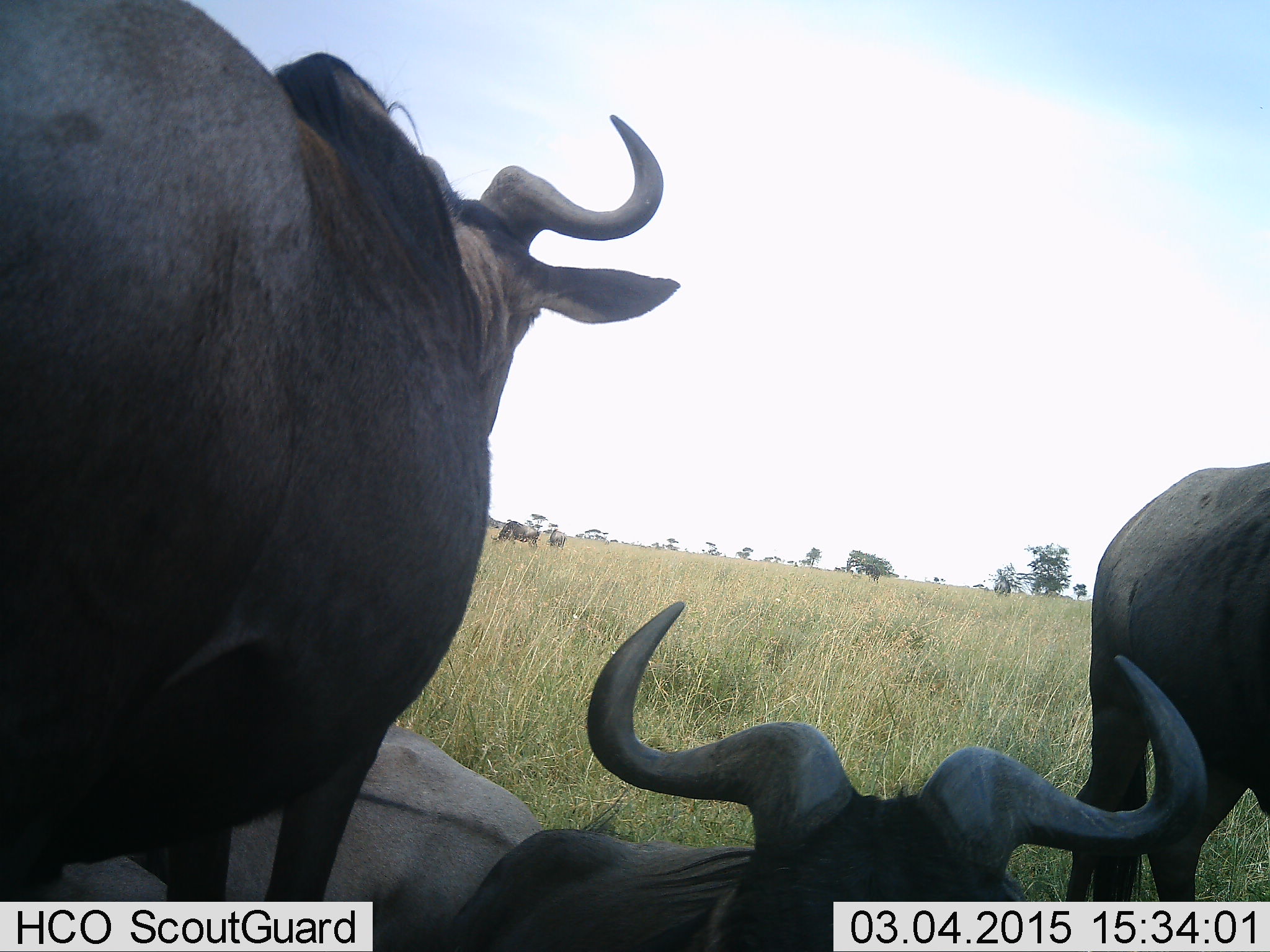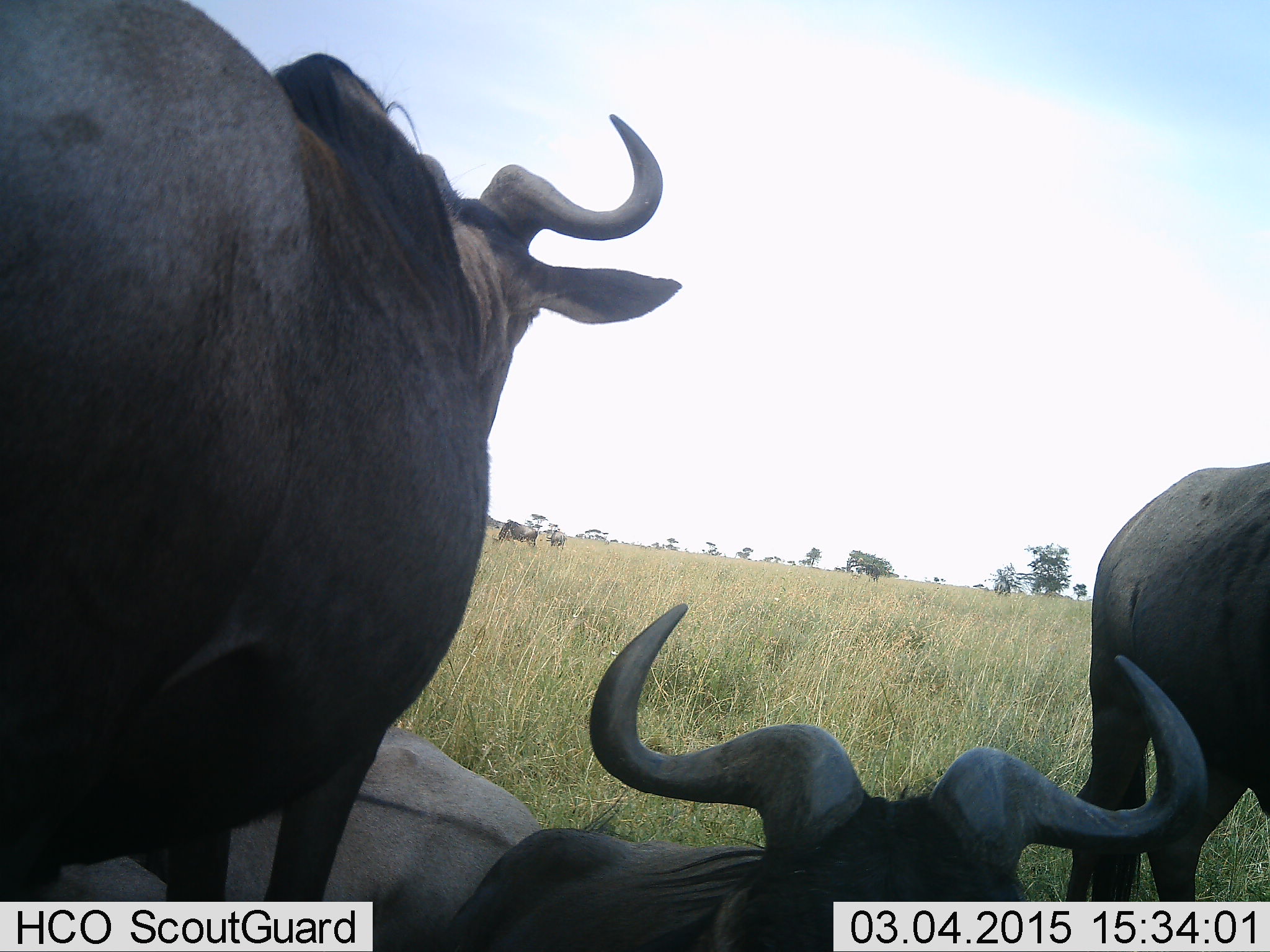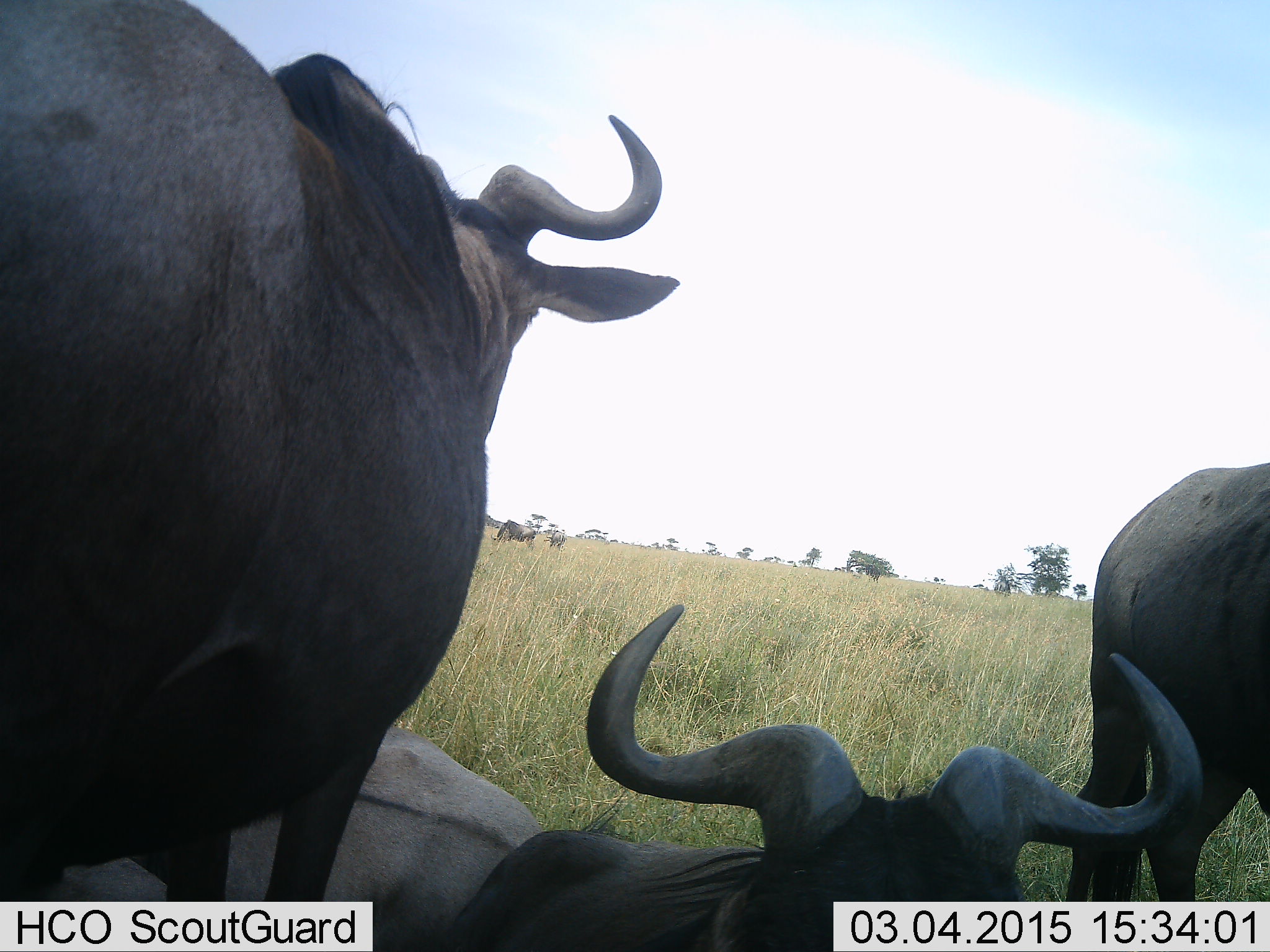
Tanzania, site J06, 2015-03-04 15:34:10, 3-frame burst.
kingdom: Animalia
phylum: Chordata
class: Mammalia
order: Artiodactyla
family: Bovidae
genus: Connochaetes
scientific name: Connochaetes taurinus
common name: blue wildebeest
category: wildebeest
Wildebeest (blue wildebeest) (Connochaetes taurinus), count 6. Behavior (volunteer vote fractions): standing 90%, resting 100%, moving 0%, interacting 0%. Young present (vote fraction): 0%. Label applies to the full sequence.